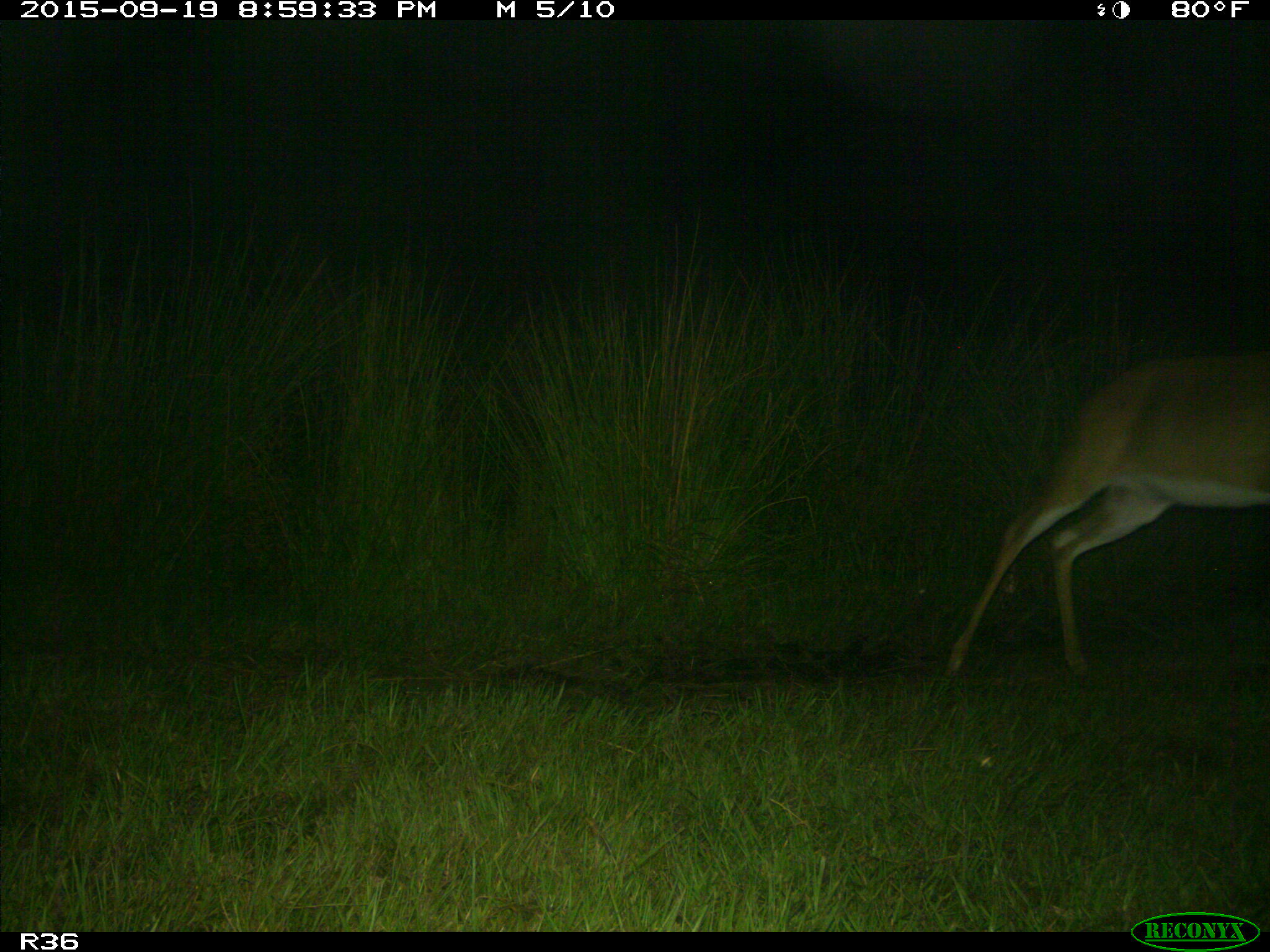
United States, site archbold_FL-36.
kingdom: Animalia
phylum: Chordata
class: Mammalia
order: Artiodactyla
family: Cervidae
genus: Odocoileus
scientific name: Odocoileus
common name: deer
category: unidentified deer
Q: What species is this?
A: Unidentified deer (deer) (Odocoileus).